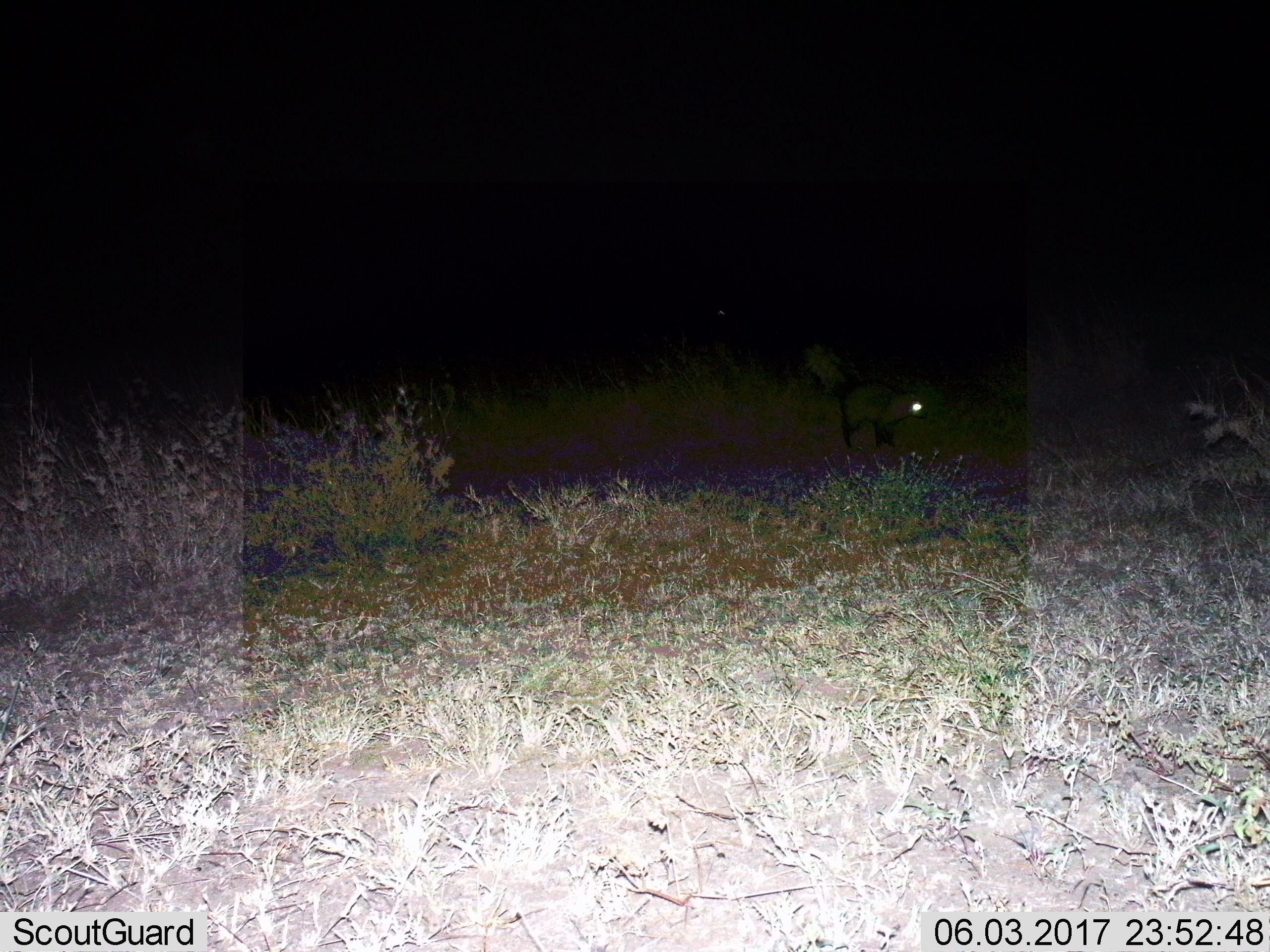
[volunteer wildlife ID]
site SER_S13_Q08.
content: unidentified animal